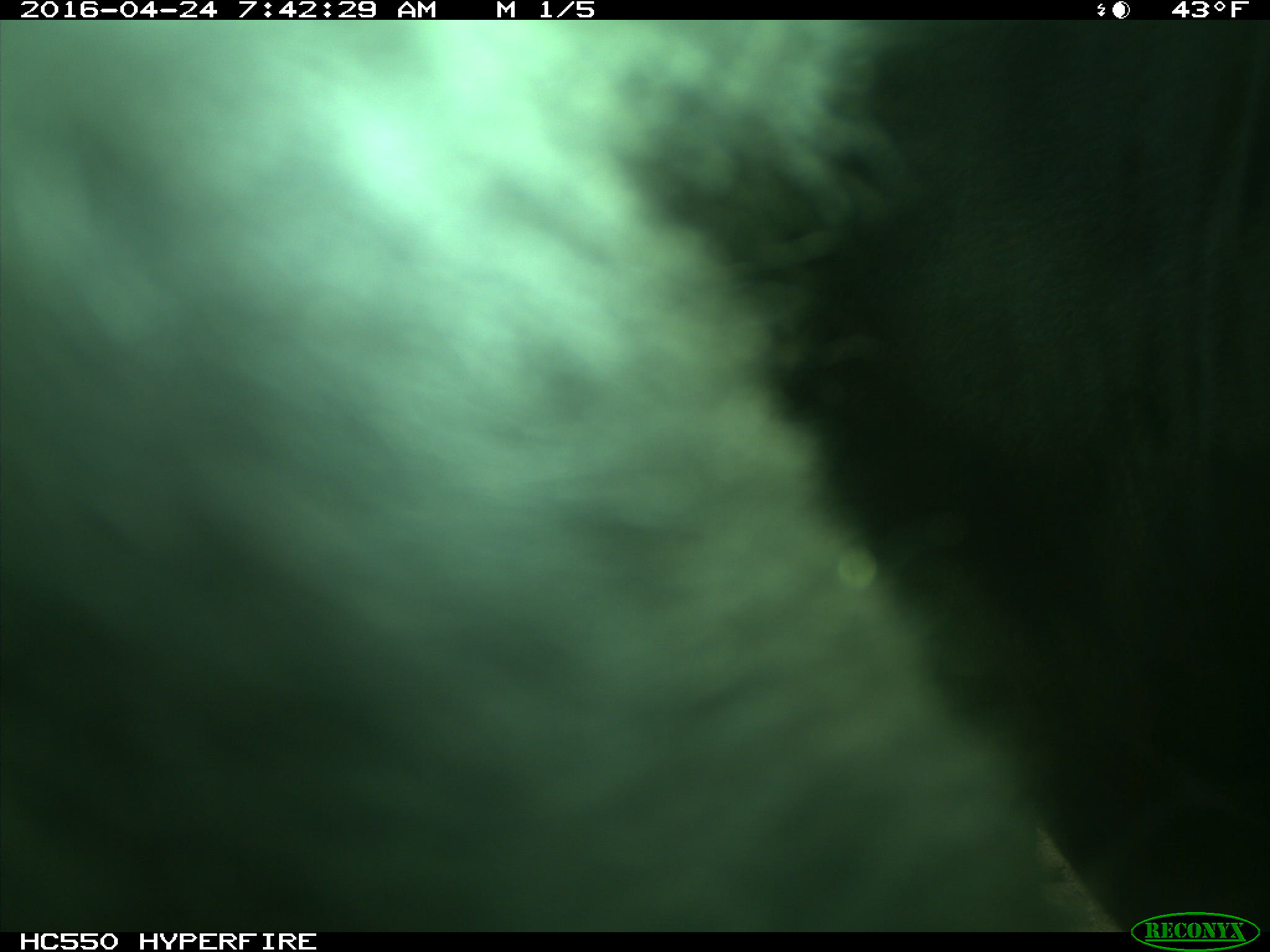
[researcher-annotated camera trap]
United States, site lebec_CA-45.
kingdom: Animalia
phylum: Chordata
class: Mammalia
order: Artiodactyla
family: Bovidae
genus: Bos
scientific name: Bos taurus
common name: domestic cow